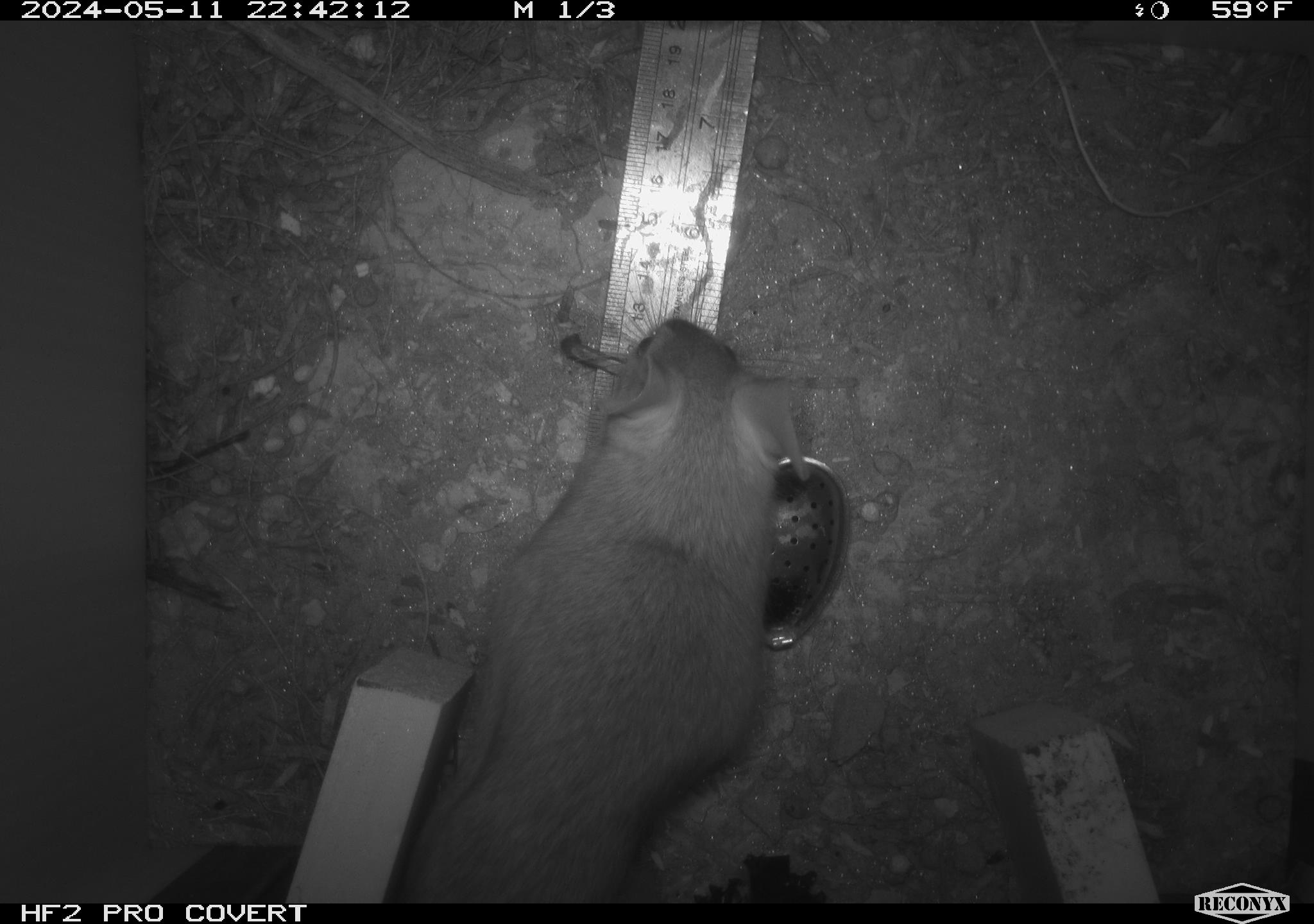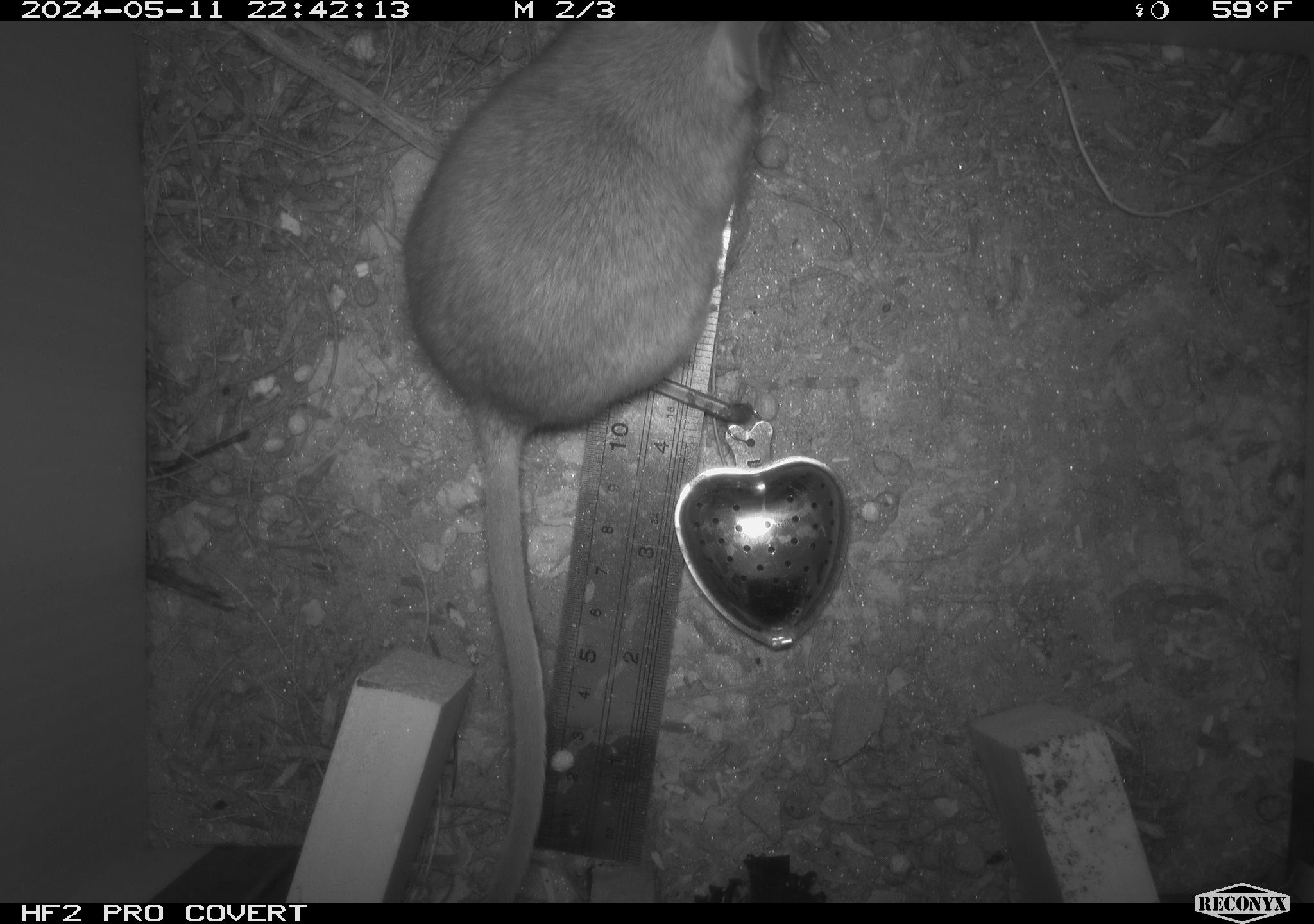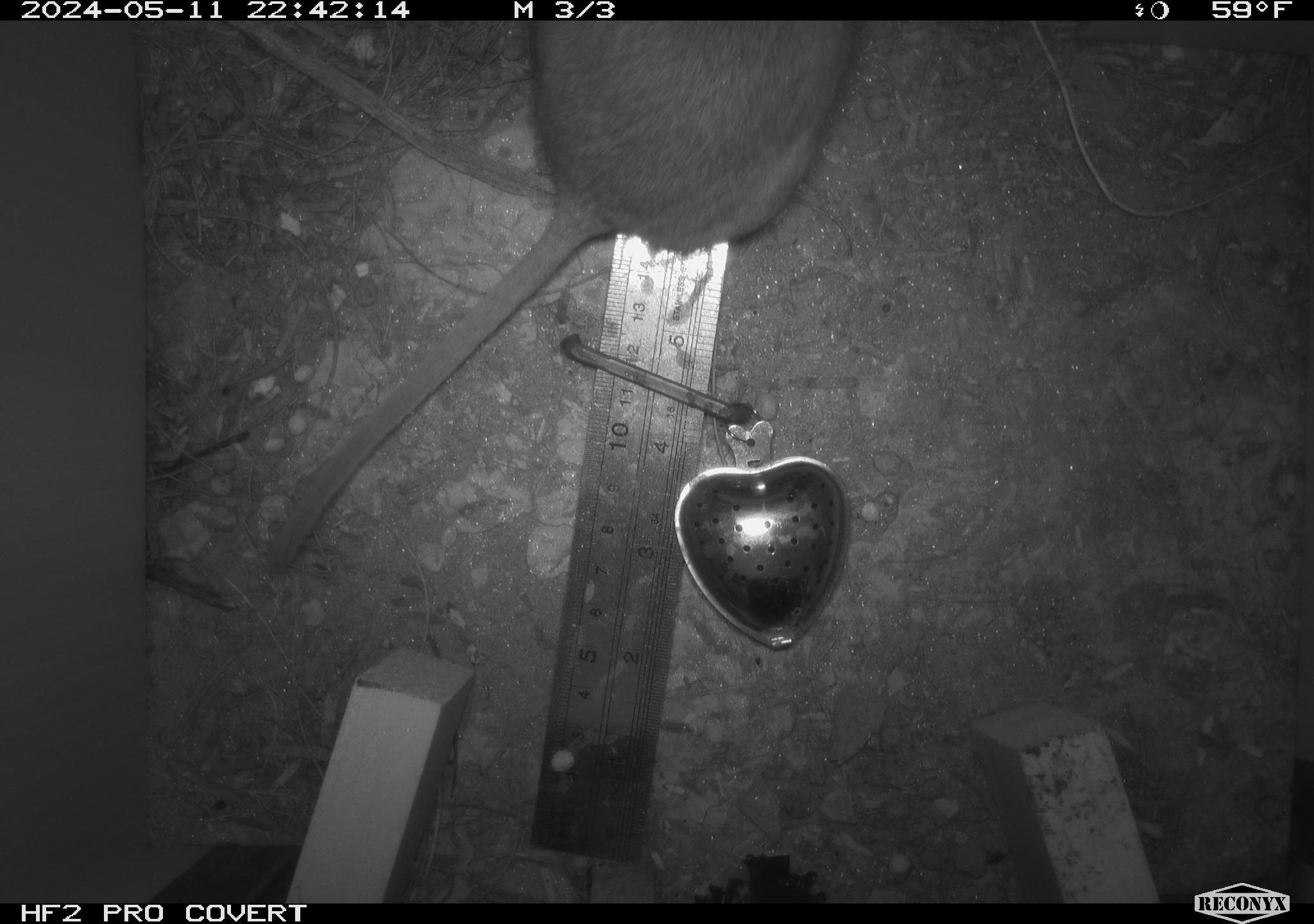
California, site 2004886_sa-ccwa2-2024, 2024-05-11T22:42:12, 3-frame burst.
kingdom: Animalia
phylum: Chordata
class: Mammalia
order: Rodentia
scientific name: Rodentia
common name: woodrat or rat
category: woodrat or rat species